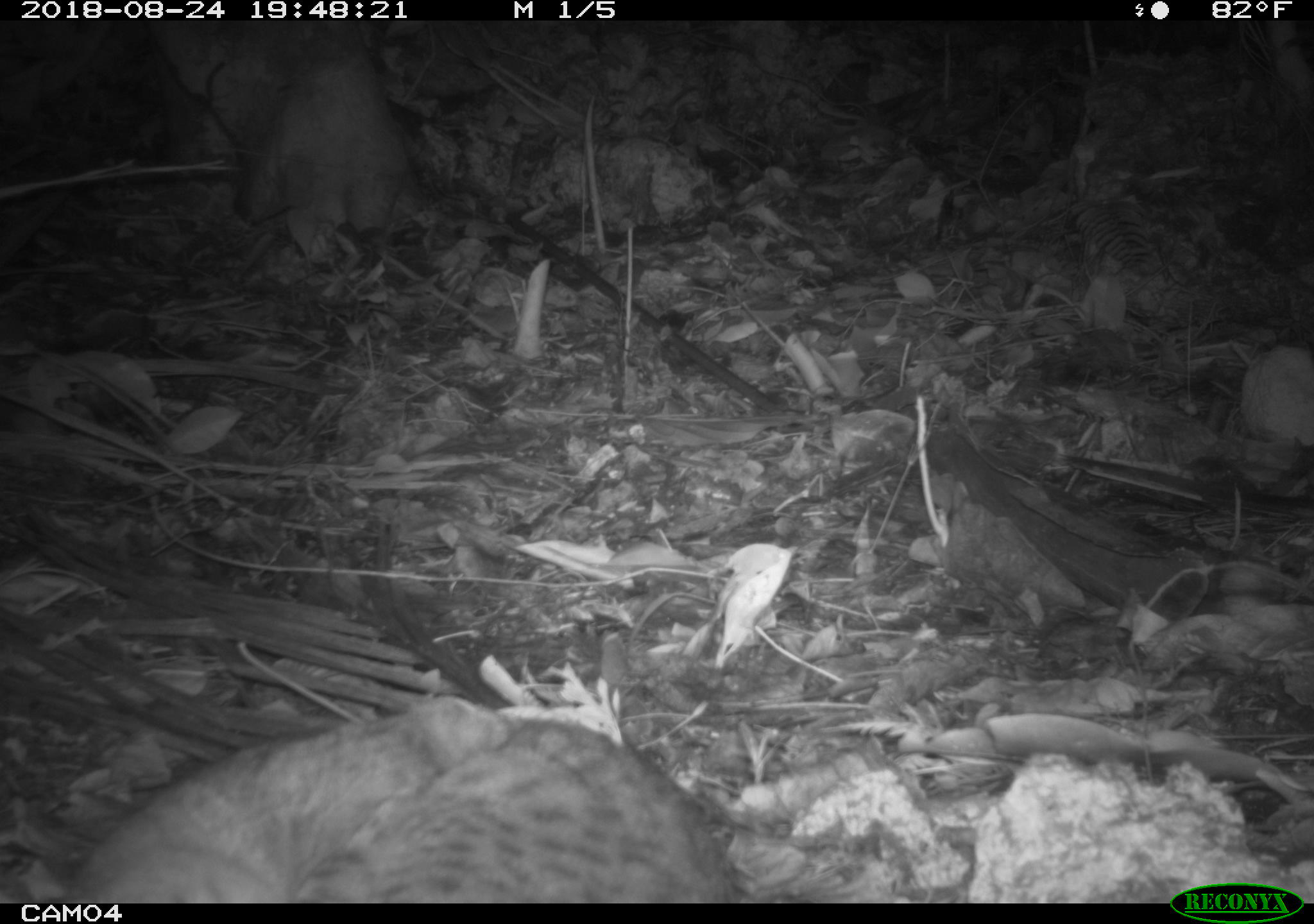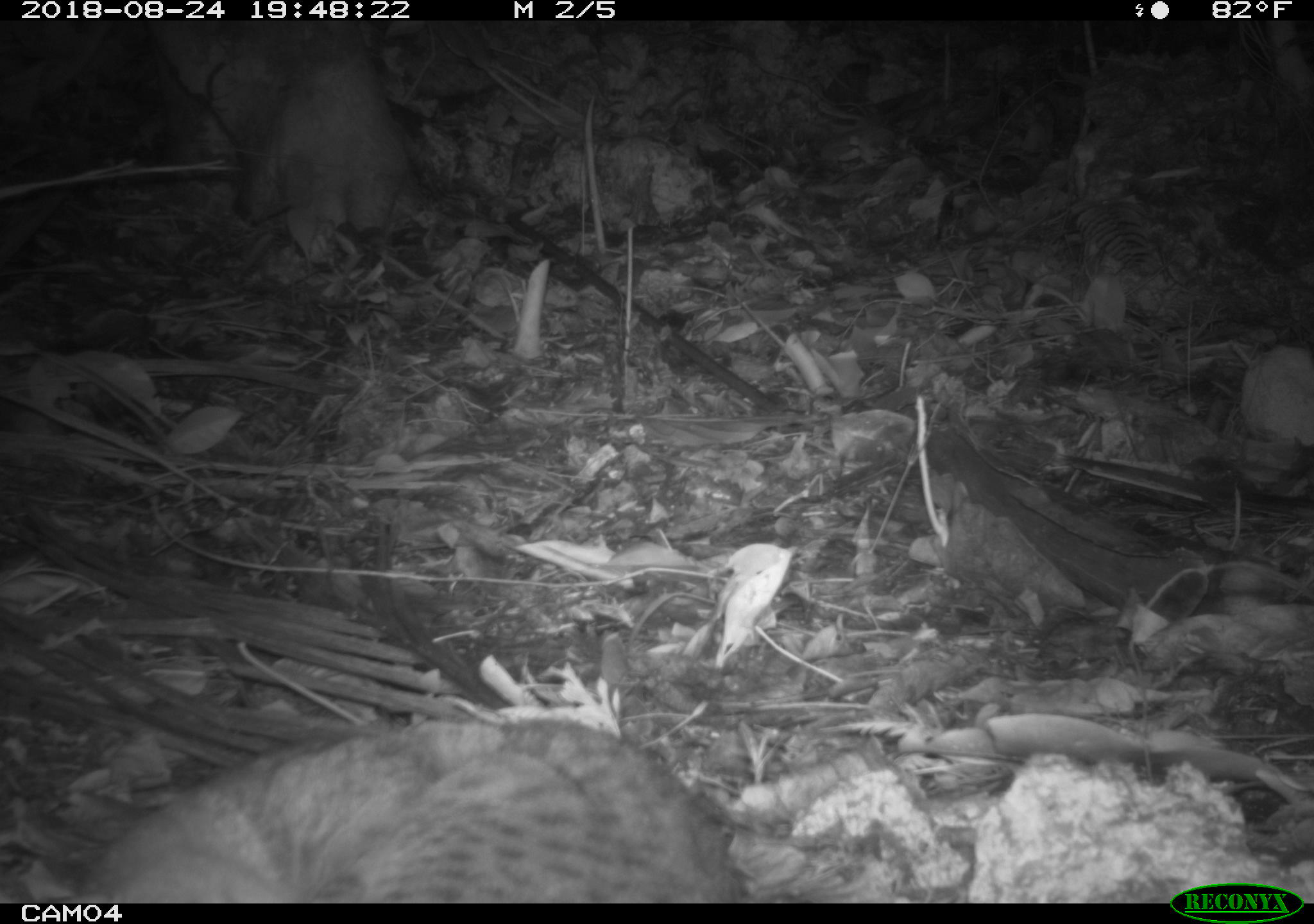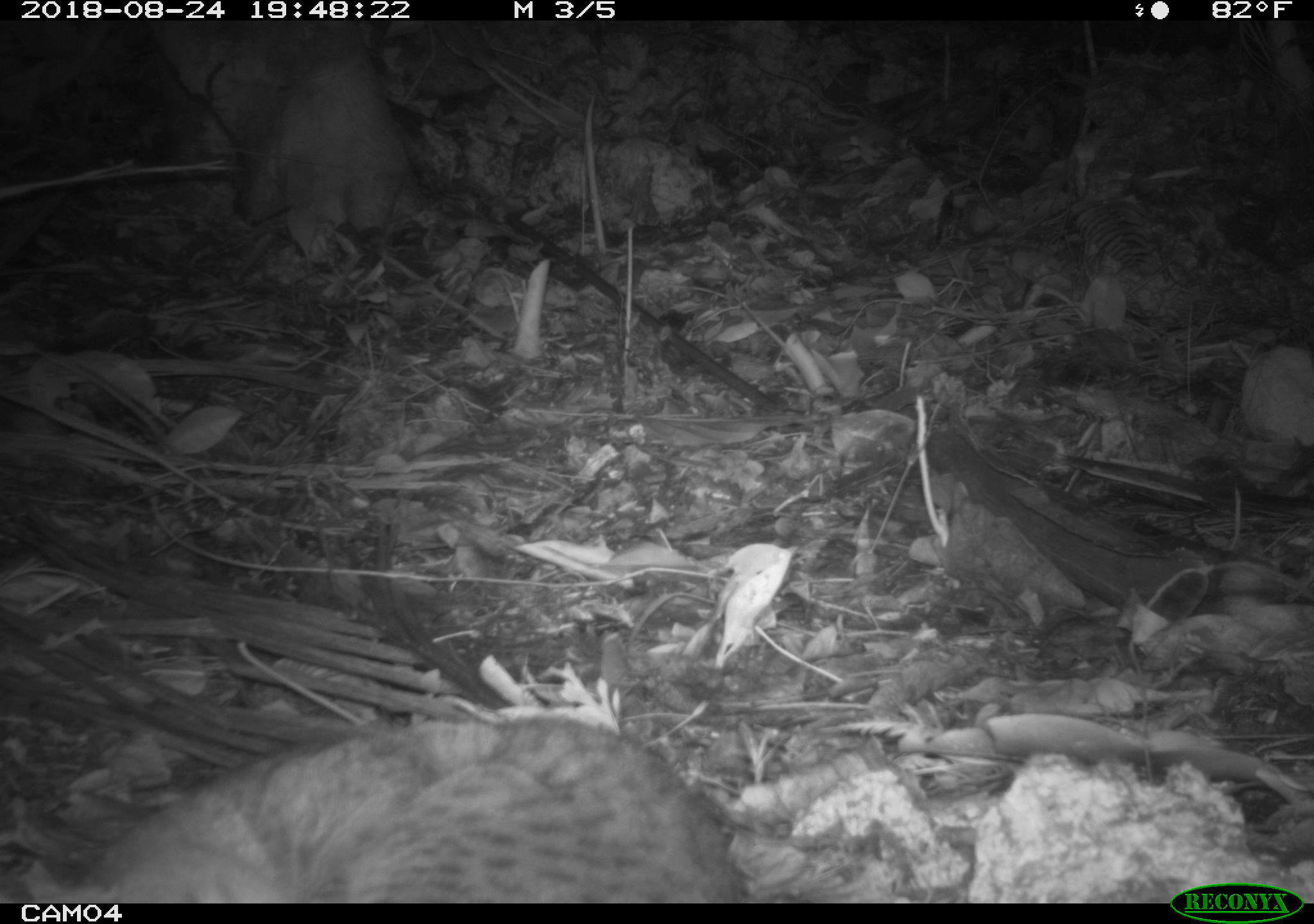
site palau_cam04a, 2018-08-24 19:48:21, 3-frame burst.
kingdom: Animalia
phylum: Chordata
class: Mammalia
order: Carnivora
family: Felidae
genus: Felis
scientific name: Felis catus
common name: cat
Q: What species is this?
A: Cat (Felis catus).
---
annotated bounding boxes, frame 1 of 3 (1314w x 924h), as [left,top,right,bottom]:
cat: [44,703,762,899]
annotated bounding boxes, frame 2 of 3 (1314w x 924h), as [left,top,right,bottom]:
cat: [41,712,767,900]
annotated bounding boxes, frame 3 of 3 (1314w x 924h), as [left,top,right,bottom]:
cat: [21,709,763,901]